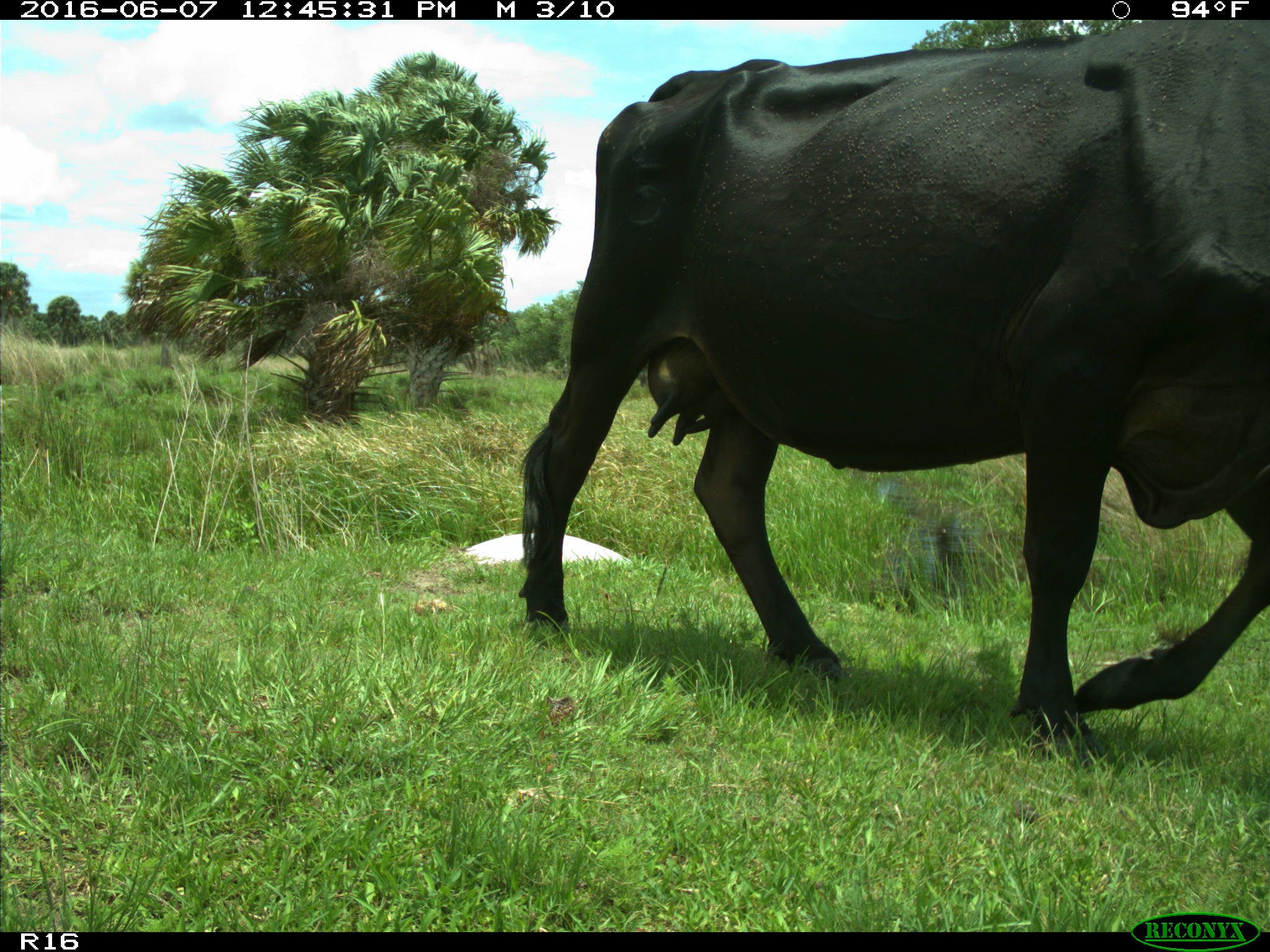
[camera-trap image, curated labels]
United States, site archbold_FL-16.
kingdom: Animalia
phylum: Chordata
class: Mammalia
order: Artiodactyla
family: Bovidae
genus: Bos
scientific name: Bos taurus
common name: domestic cow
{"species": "Bos taurus (domestic cow)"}